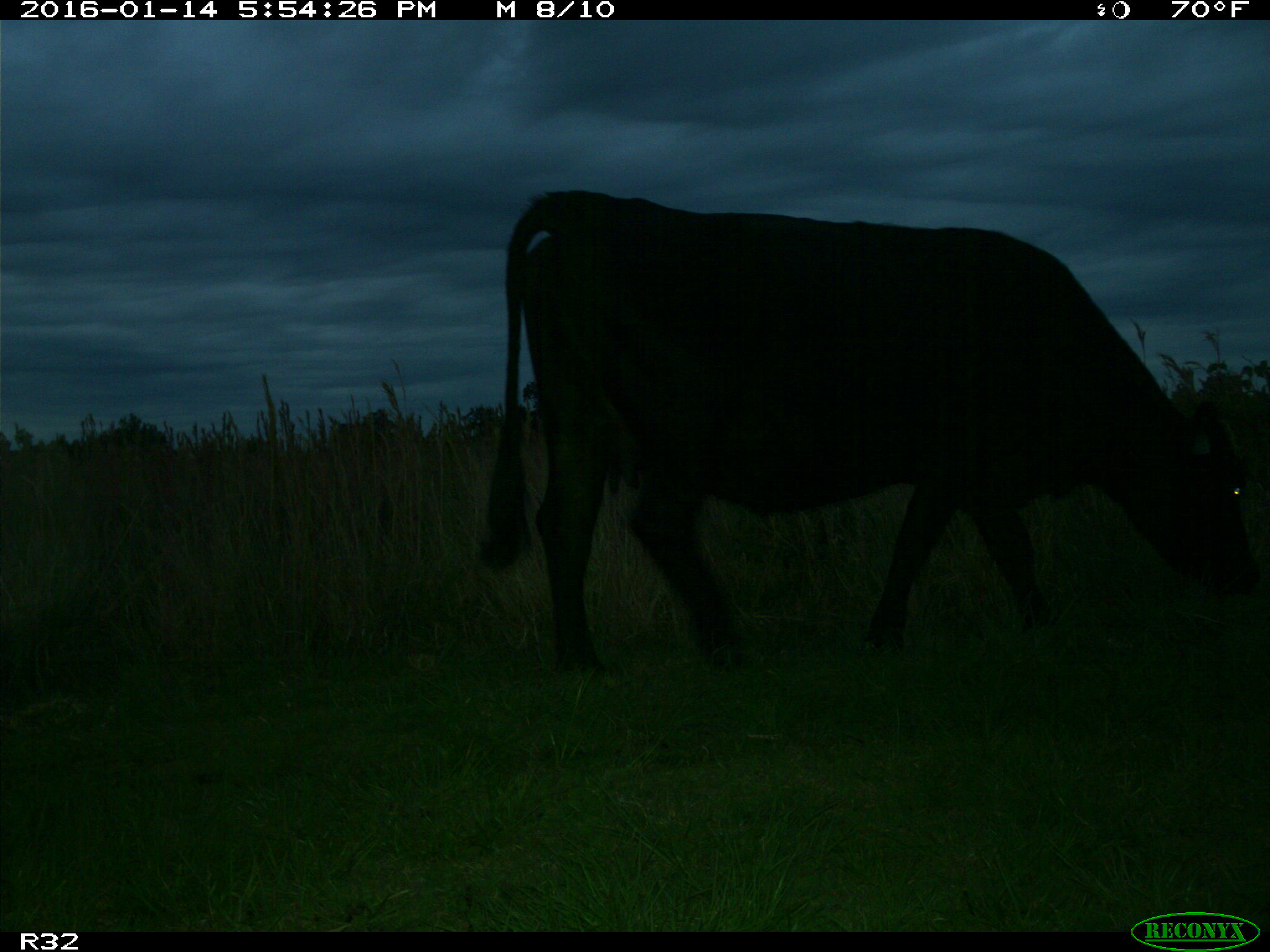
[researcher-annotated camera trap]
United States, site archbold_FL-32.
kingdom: Animalia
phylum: Chordata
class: Mammalia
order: Artiodactyla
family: Bovidae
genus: Bos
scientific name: Bos taurus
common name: domestic cow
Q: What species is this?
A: Bos taurus (domestic cow).